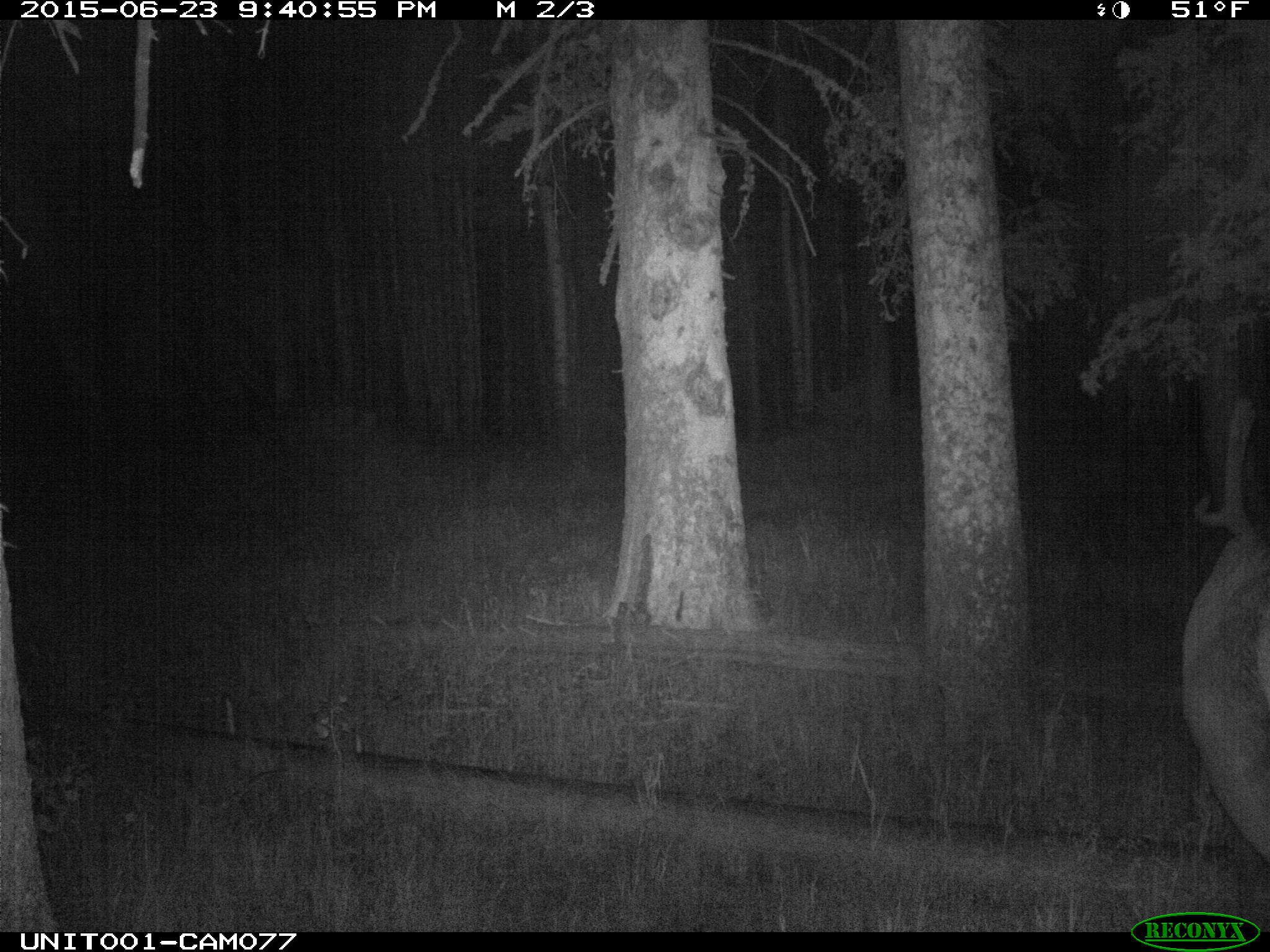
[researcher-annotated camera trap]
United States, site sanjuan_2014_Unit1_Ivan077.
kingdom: Animalia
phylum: Chordata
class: Mammalia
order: Artiodactyla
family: Cervidae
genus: Cervus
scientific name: Cervus elaphus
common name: red deer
Cervus elaphus (red deer).